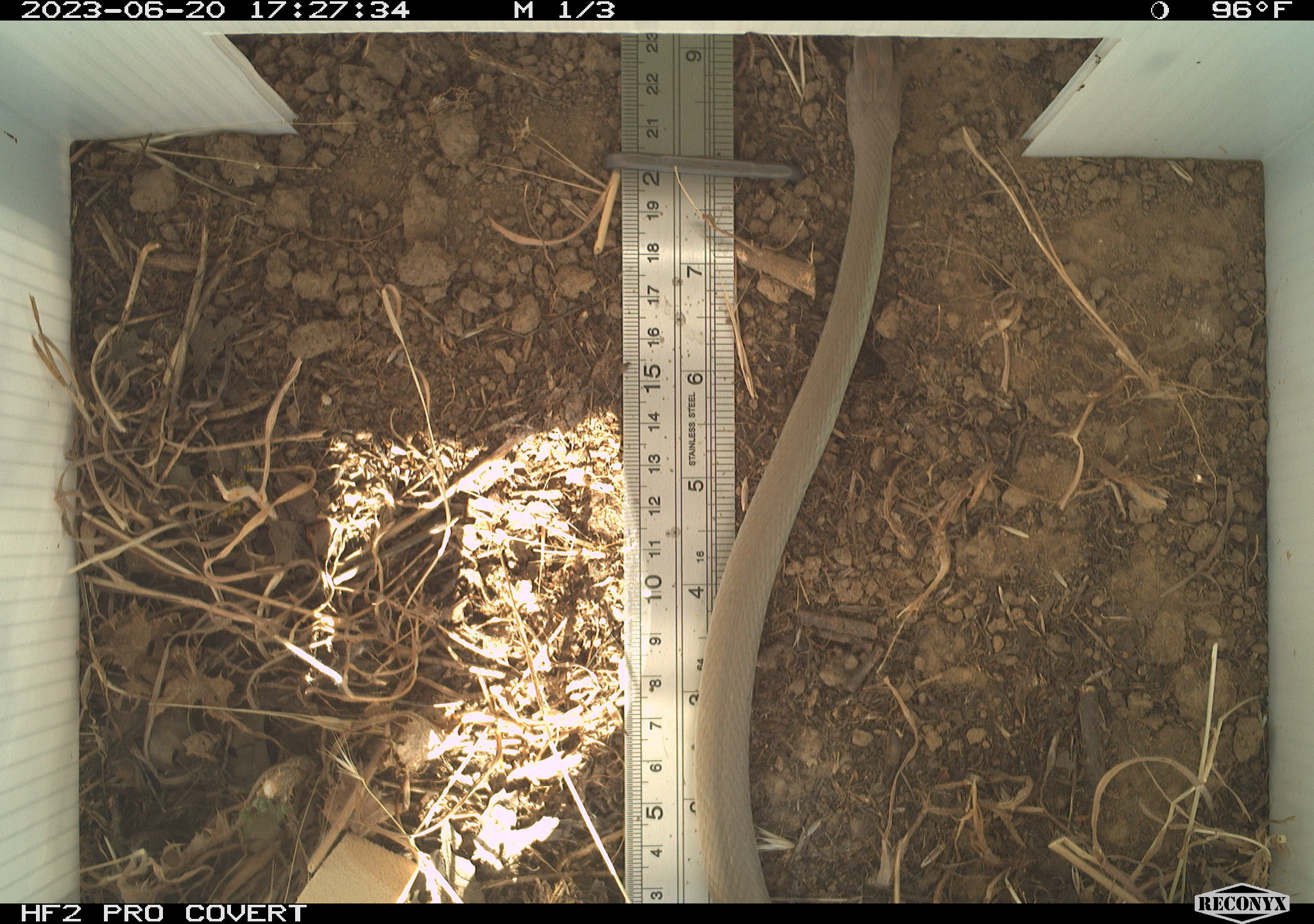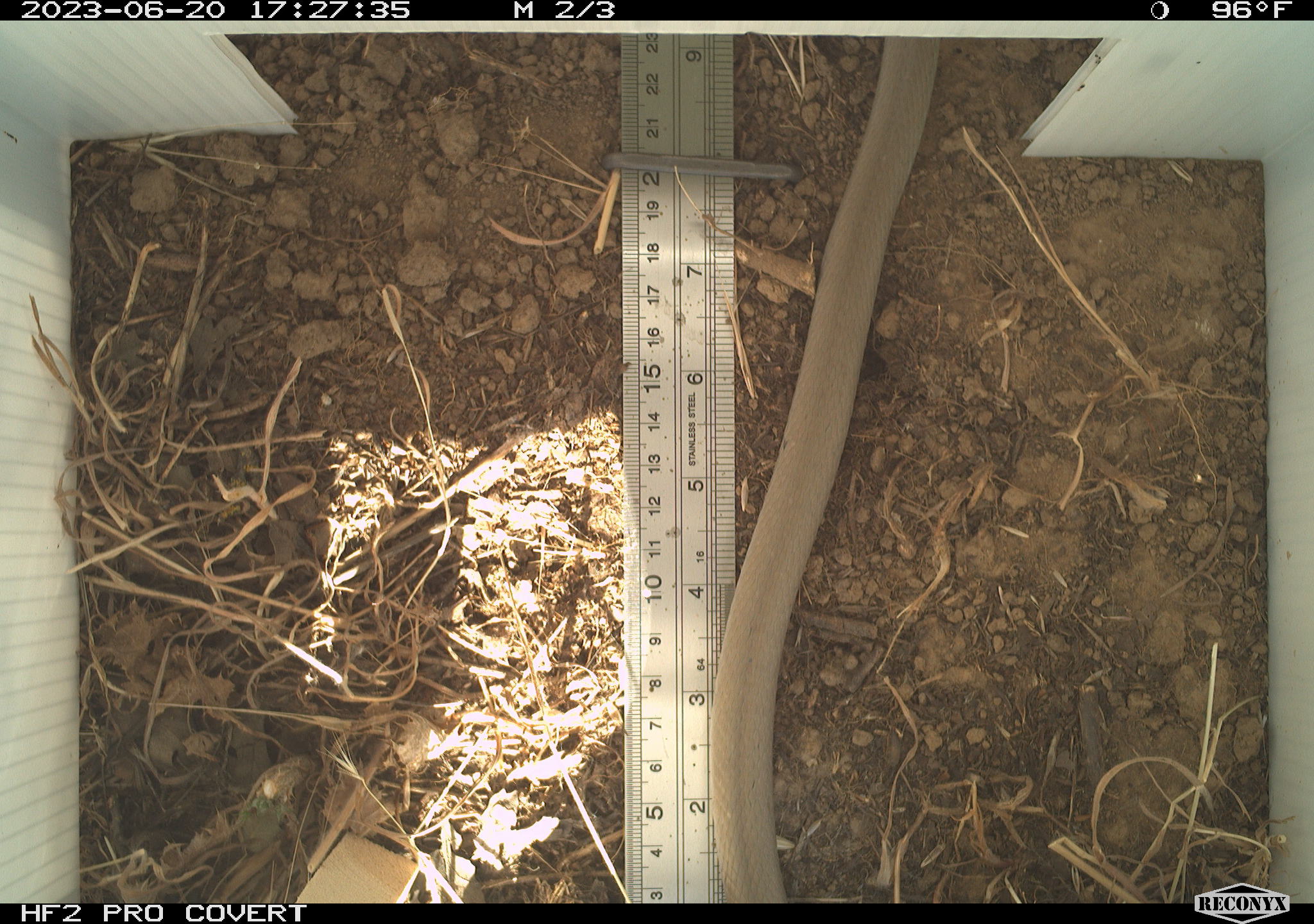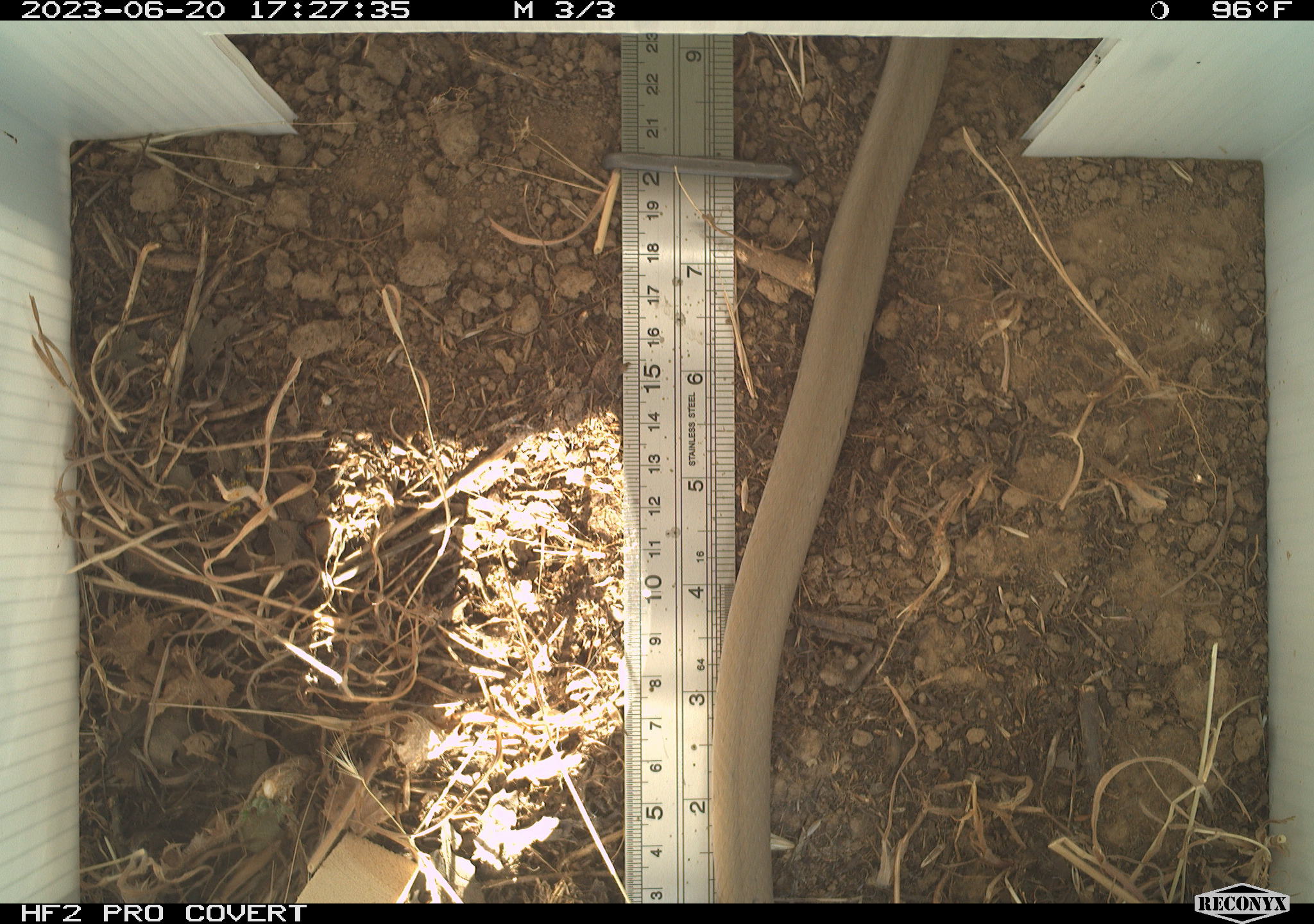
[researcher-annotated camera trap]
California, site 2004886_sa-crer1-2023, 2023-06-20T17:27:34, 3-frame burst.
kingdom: Animalia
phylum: Chordata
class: Reptilia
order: Squamata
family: Colubridae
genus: Coluber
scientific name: Coluber constrictor mormon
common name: western yellow-bellied racer